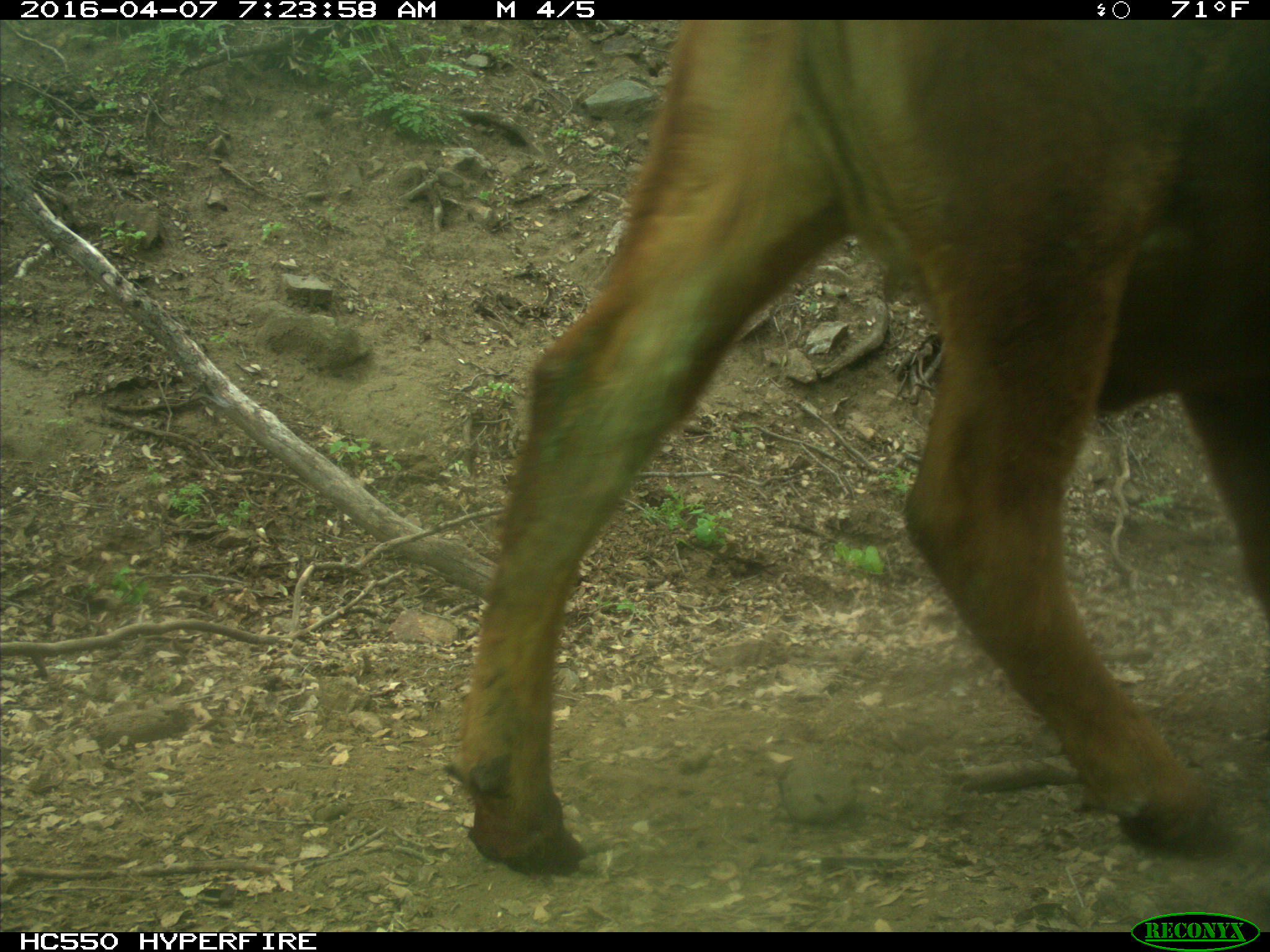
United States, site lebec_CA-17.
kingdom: Animalia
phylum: Chordata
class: Mammalia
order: Artiodactyla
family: Bovidae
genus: Bos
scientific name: Bos taurus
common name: domestic cow